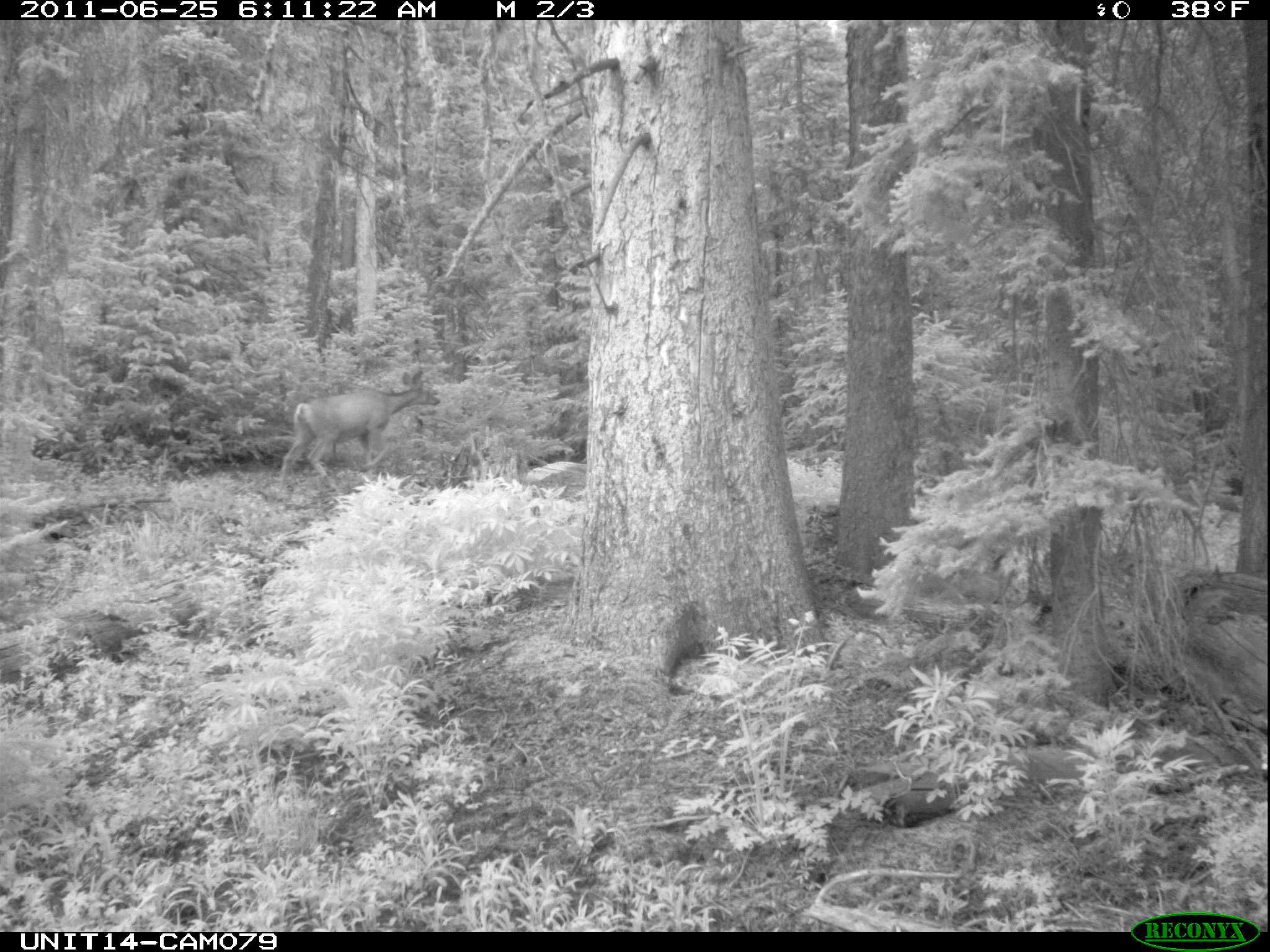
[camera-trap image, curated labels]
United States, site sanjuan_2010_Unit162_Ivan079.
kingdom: Animalia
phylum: Chordata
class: Mammalia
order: Artiodactyla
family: Cervidae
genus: Odocoileus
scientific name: Odocoileus hemionus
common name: mule deer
Odocoileus hemionus (mule deer).